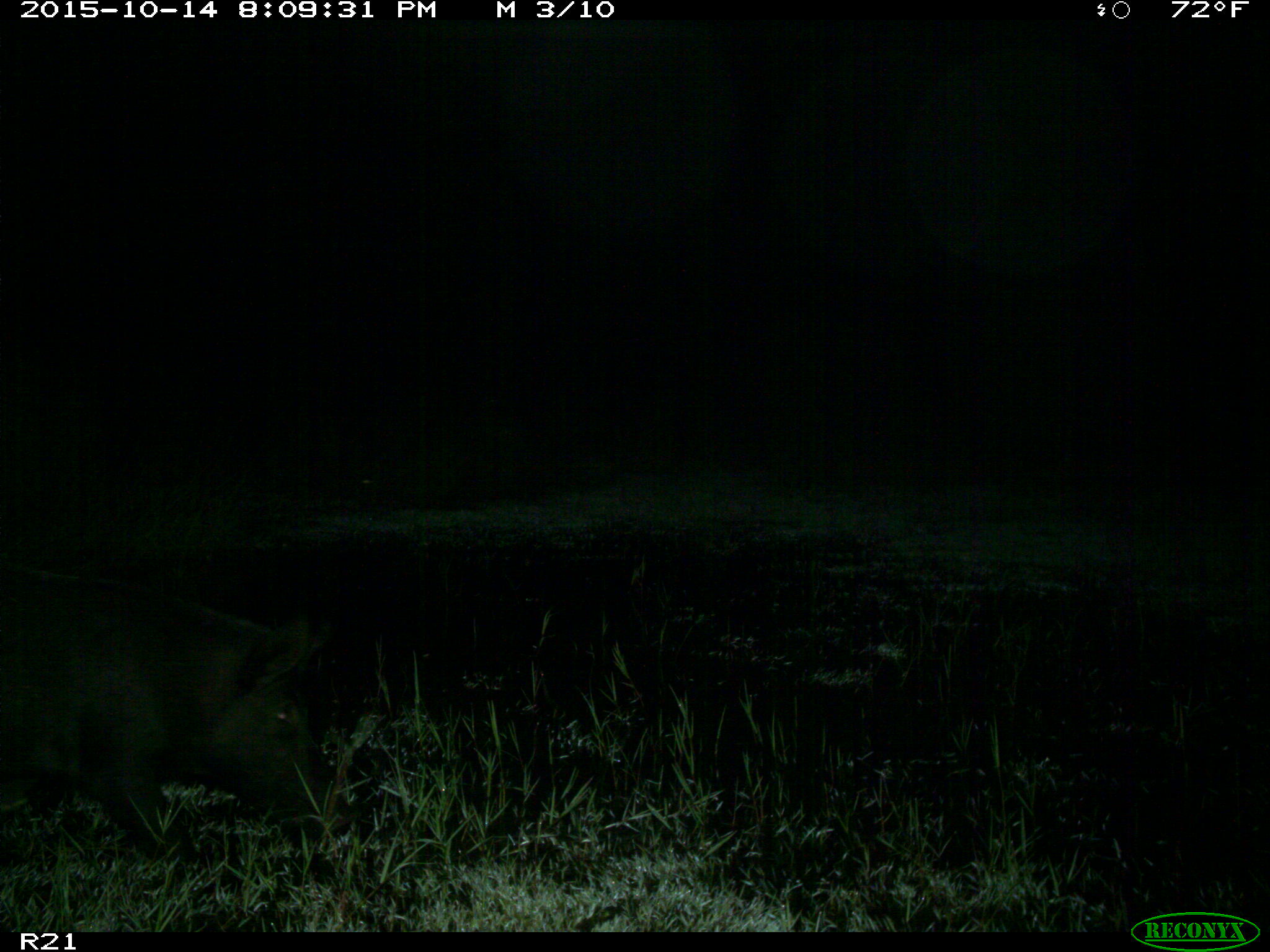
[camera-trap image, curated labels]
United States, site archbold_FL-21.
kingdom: Animalia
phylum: Chordata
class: Mammalia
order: Artiodactyla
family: Suidae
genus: Sus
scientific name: Sus scrofa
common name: wild boar